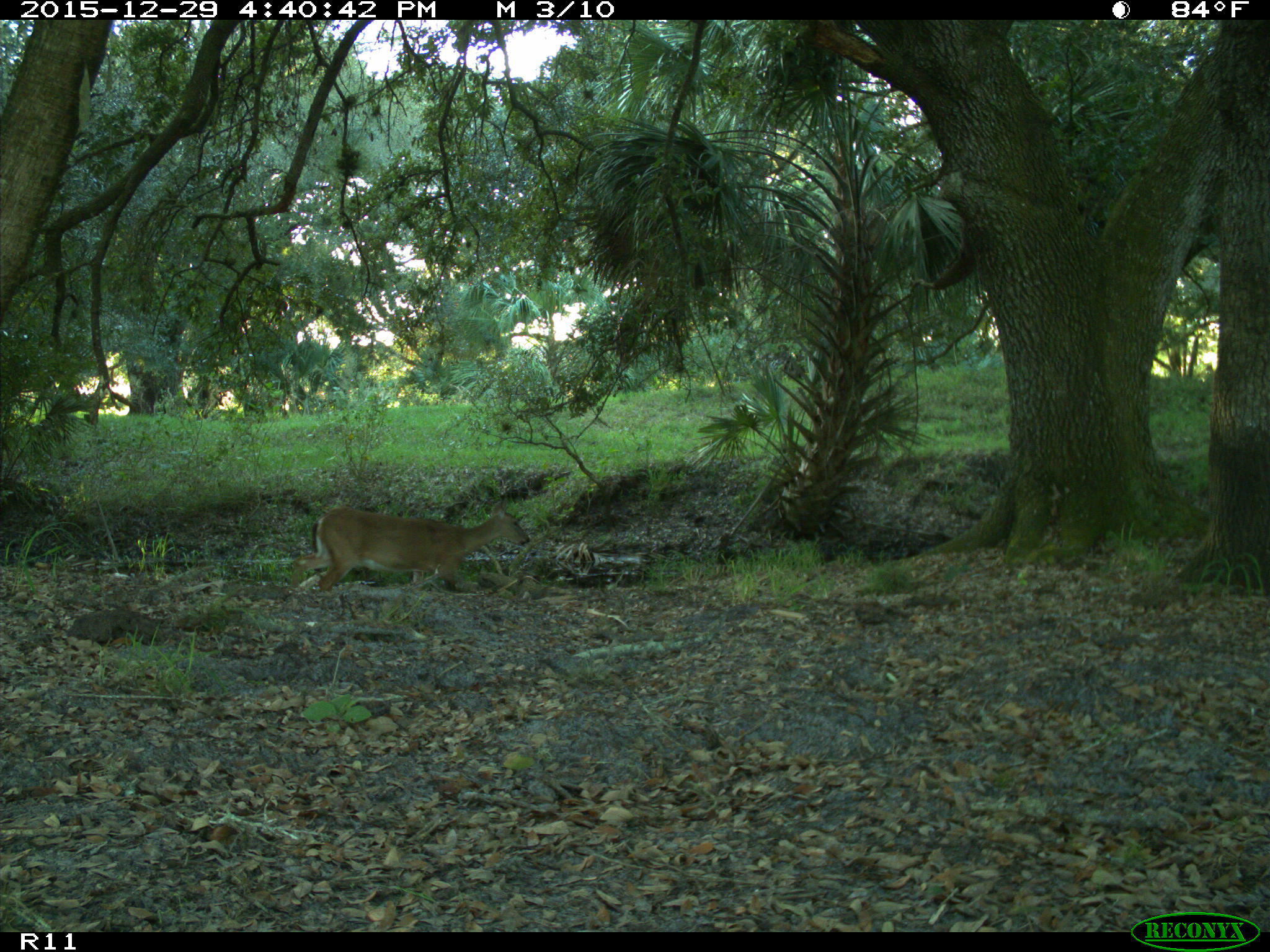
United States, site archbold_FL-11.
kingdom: Animalia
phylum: Chordata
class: Mammalia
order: Artiodactyla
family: Cervidae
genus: Odocoileus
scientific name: Odocoileus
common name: deer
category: unidentified deer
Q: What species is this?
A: Unidentified deer (deer) (Odocoileus).